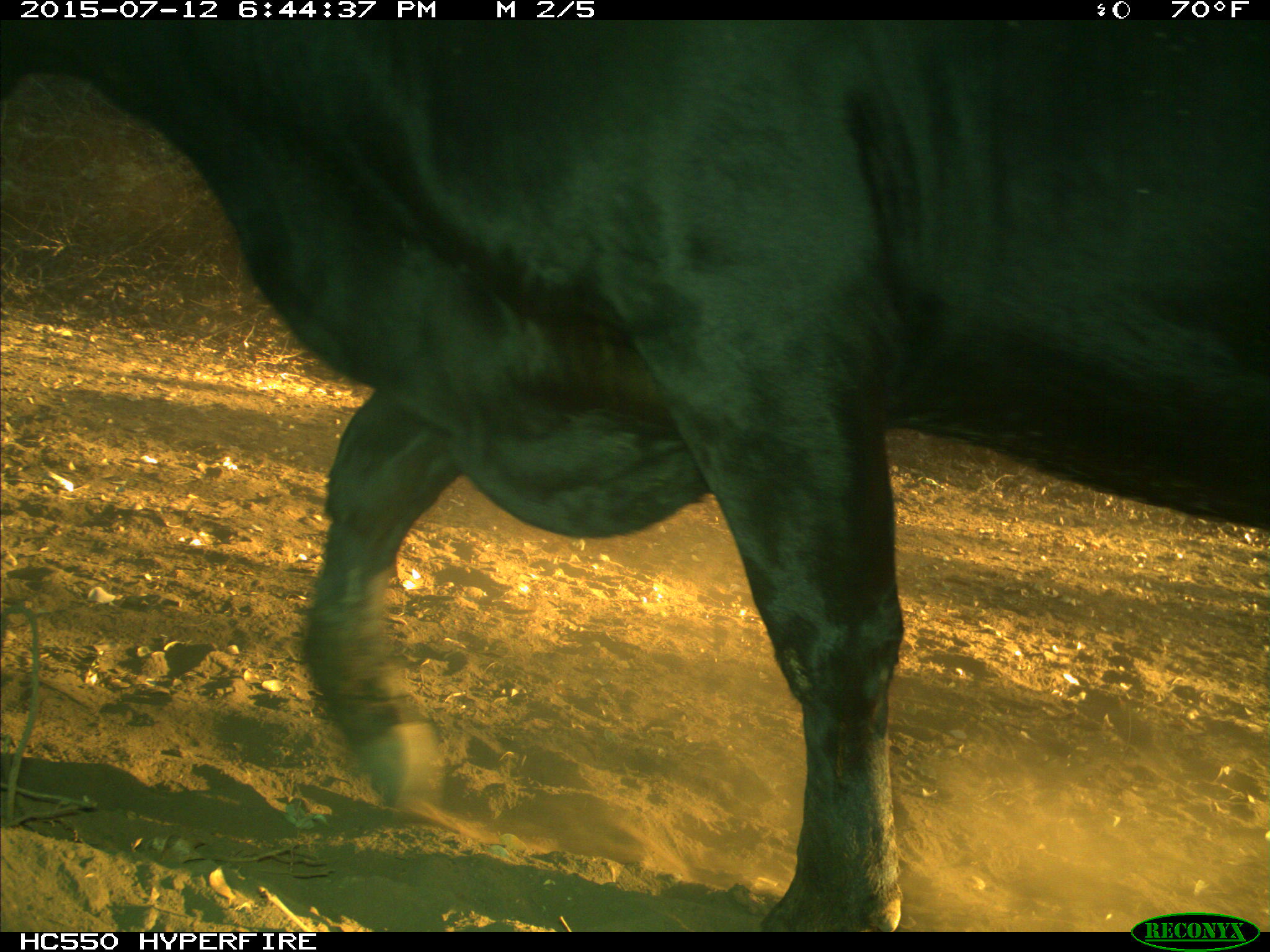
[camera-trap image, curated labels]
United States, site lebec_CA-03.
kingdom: Animalia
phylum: Chordata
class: Mammalia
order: Artiodactyla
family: Bovidae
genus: Bos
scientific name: Bos taurus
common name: domestic cow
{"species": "Bos taurus (domestic cow)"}